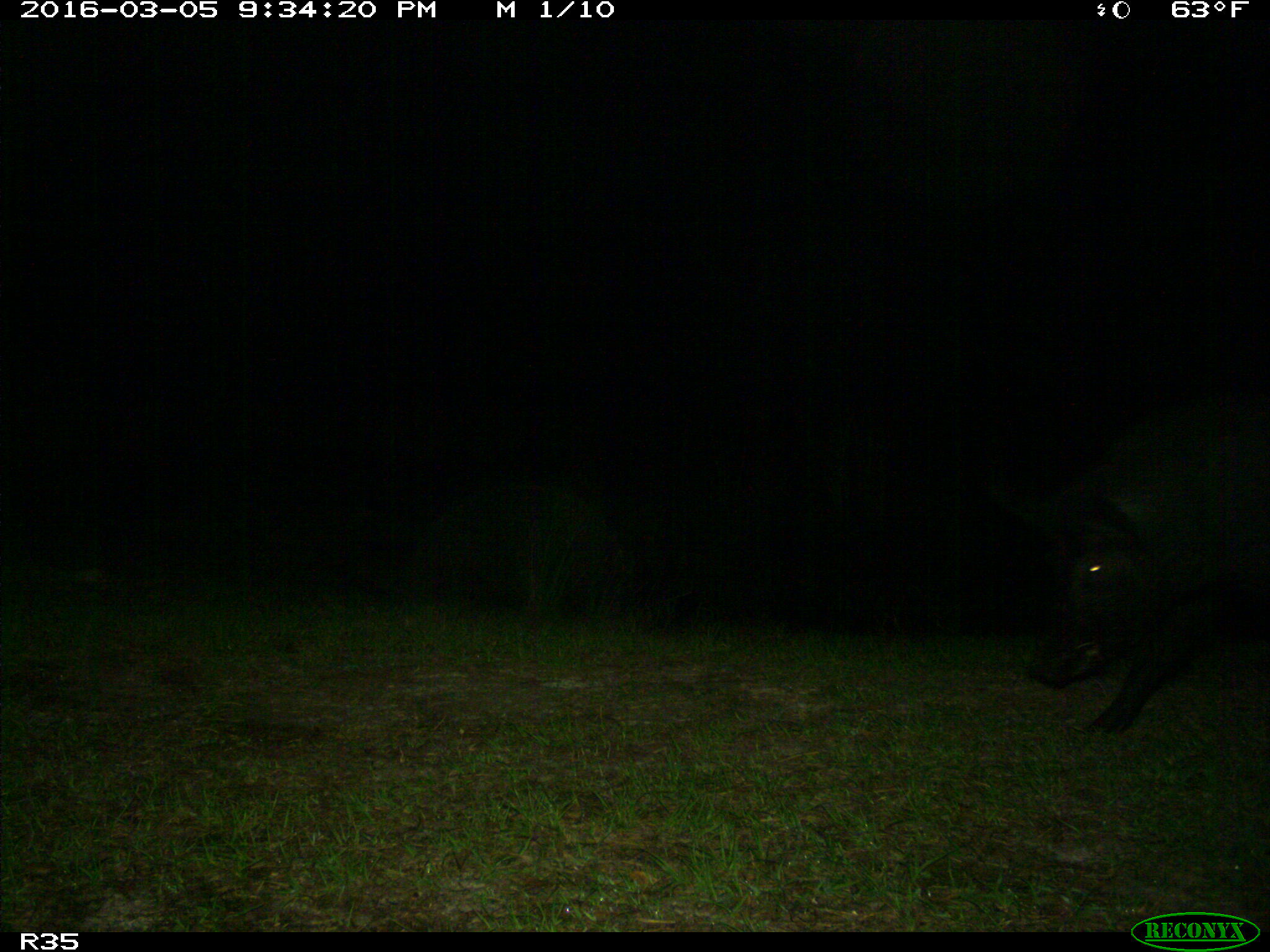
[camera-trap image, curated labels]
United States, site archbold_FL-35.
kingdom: Animalia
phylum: Chordata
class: Mammalia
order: Artiodactyla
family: Suidae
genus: Sus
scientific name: Sus scrofa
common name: wild boar